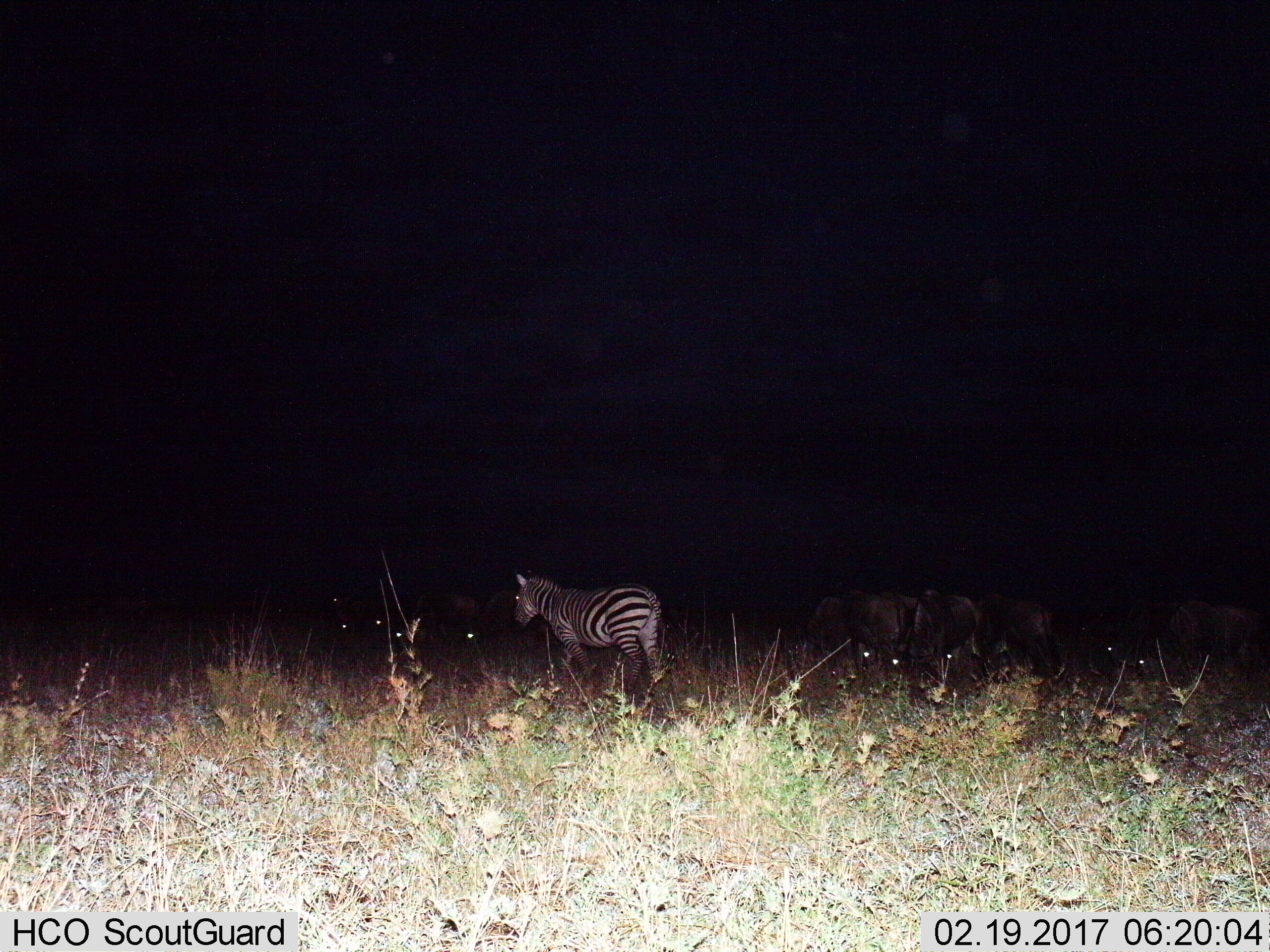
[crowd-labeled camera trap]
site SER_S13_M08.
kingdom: Animalia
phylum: Chordata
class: Mammalia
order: Perissodactyla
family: Equidae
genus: Equus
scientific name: Equus quagga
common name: plains zebra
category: zebraplains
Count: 1.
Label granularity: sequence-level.